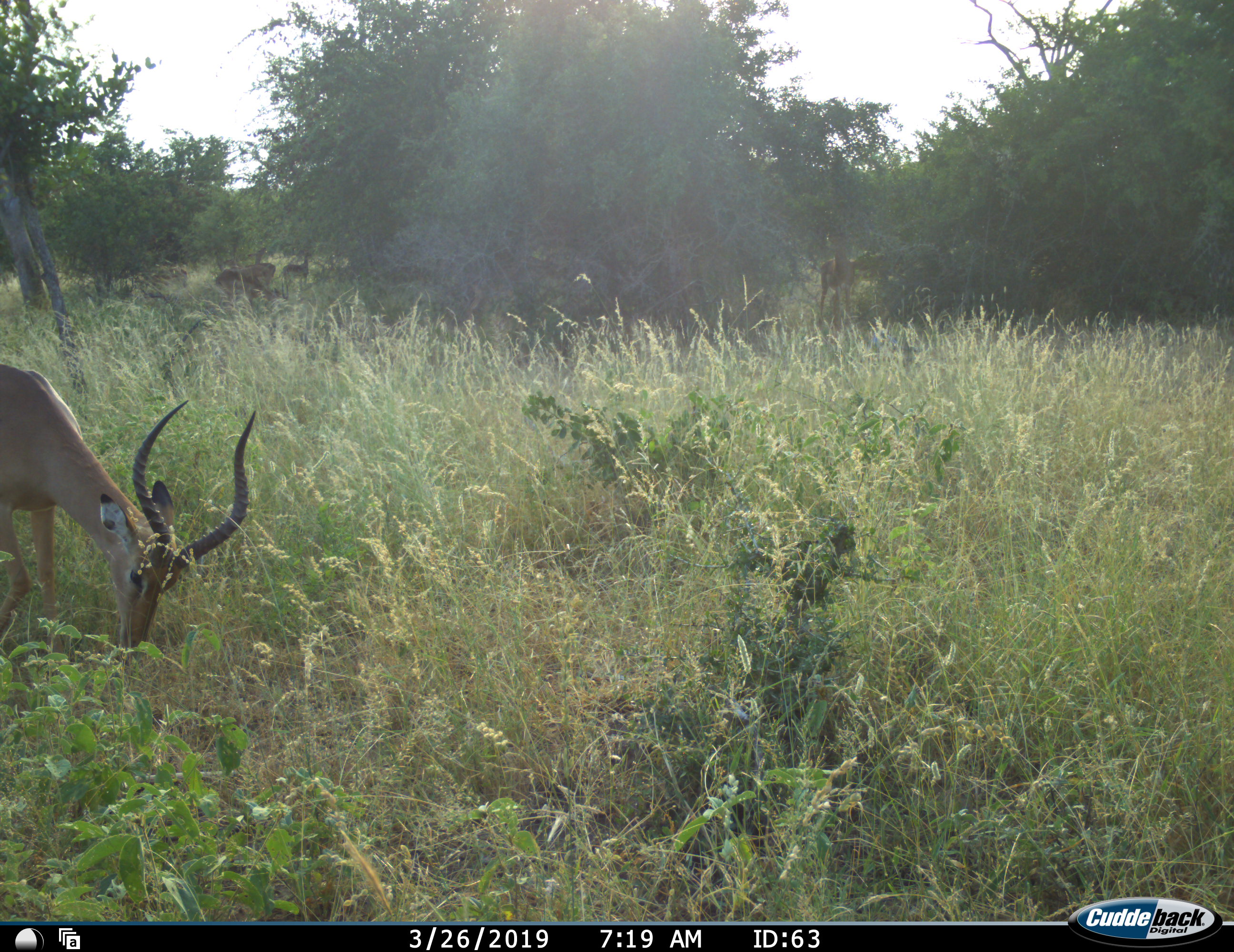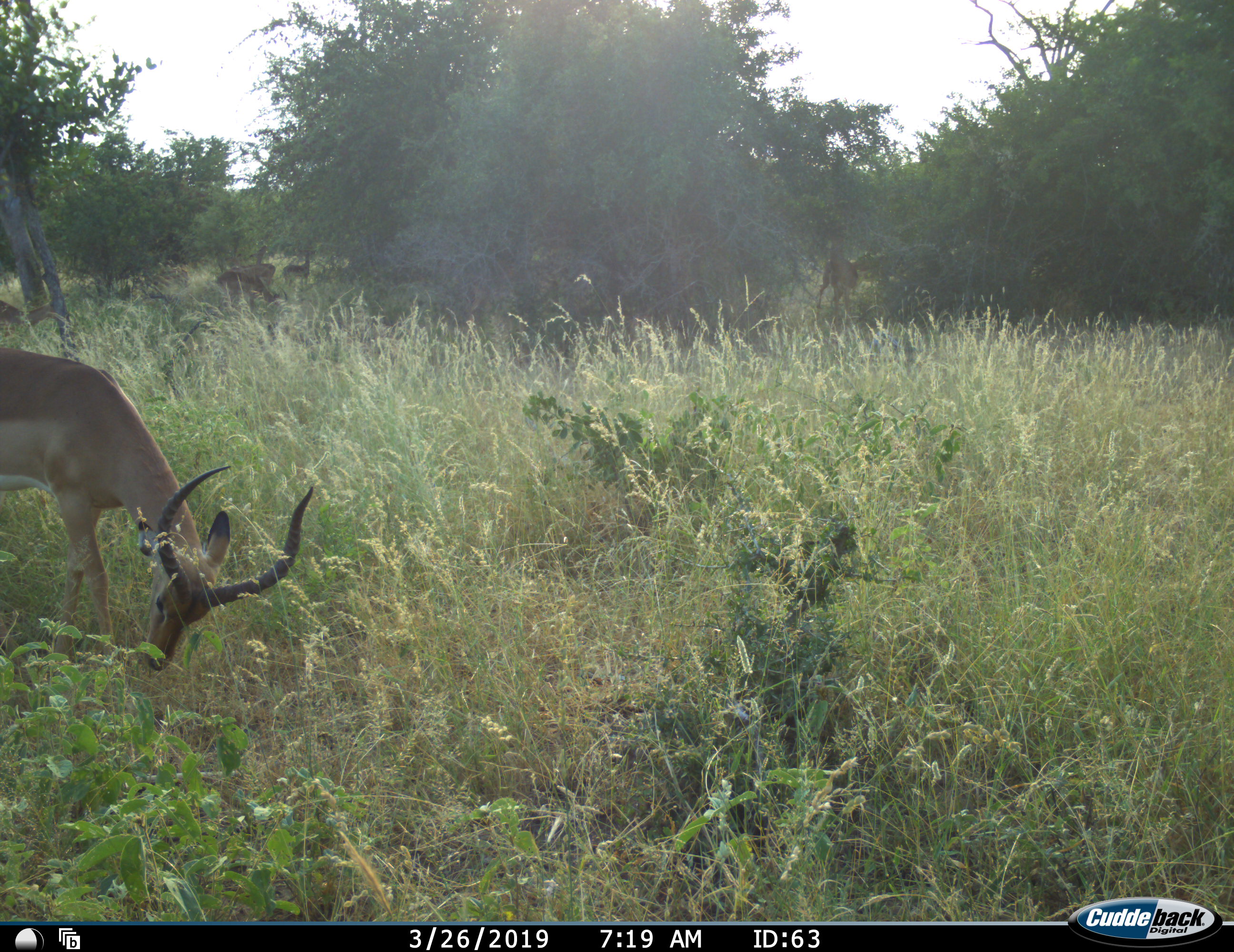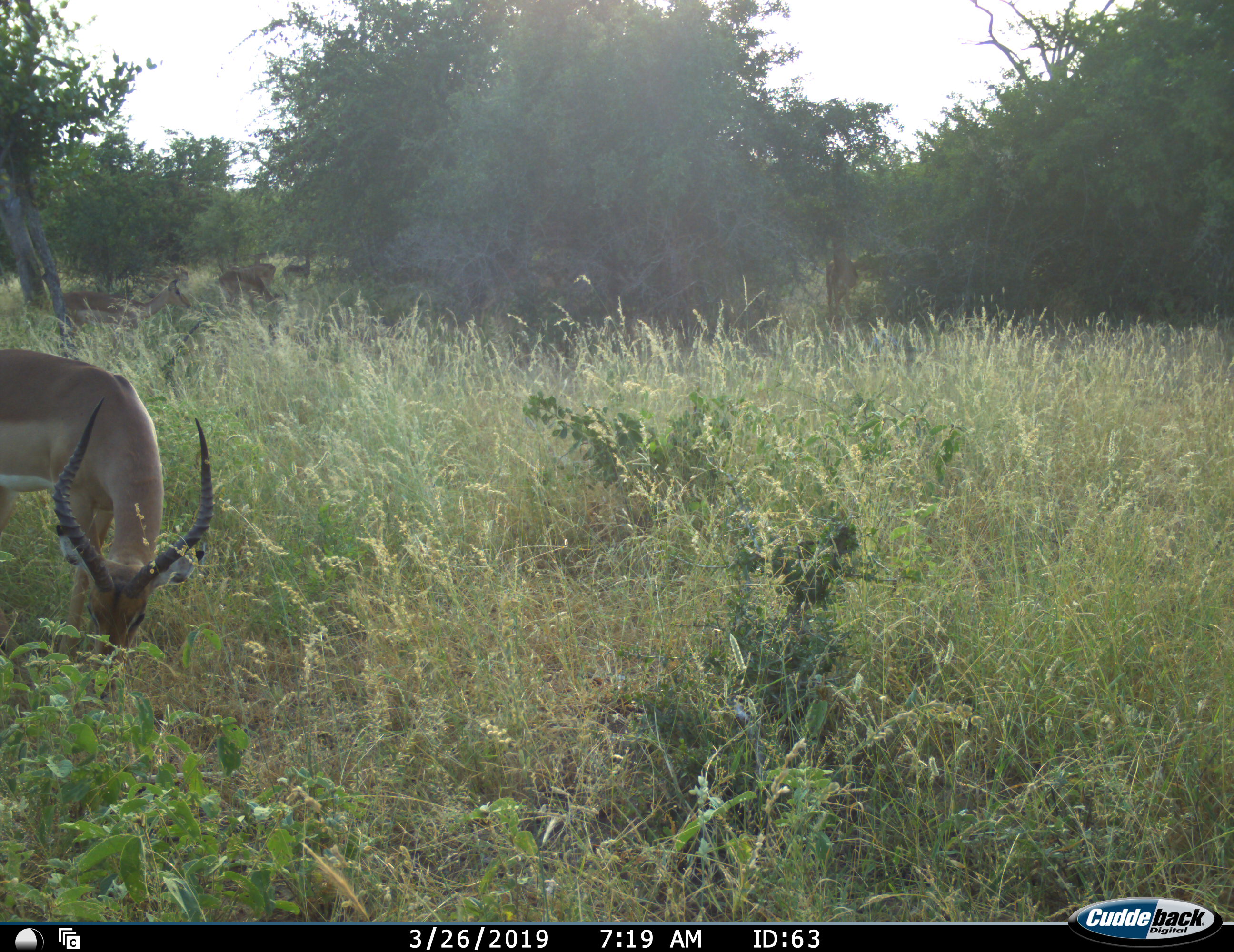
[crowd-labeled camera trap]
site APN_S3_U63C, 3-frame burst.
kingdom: Animalia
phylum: Chordata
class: Mammalia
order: Artiodactyla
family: Bovidae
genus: Aepyceros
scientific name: Aepyceros melampus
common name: impala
Impala (Aepyceros melampus), count 6. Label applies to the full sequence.